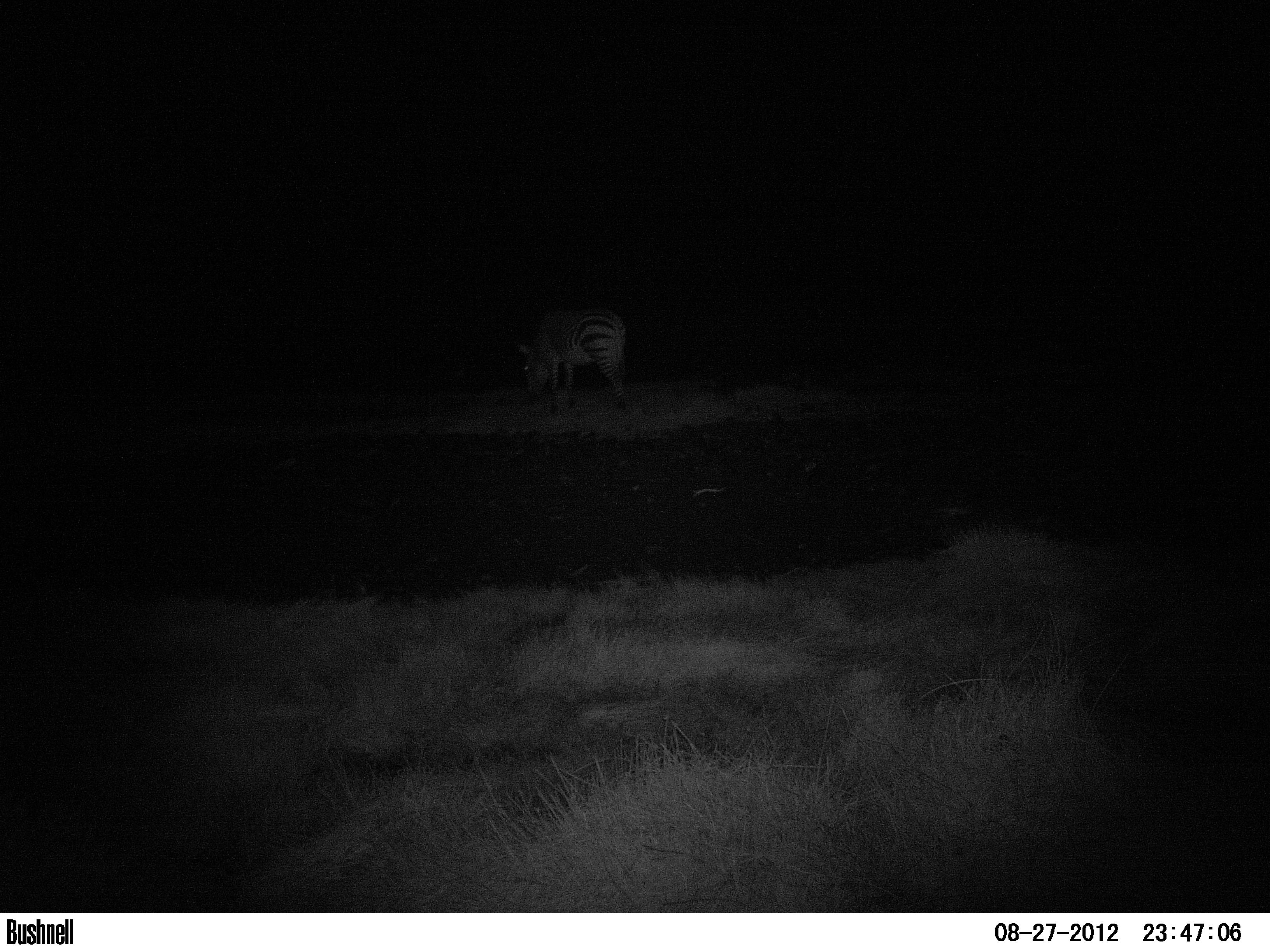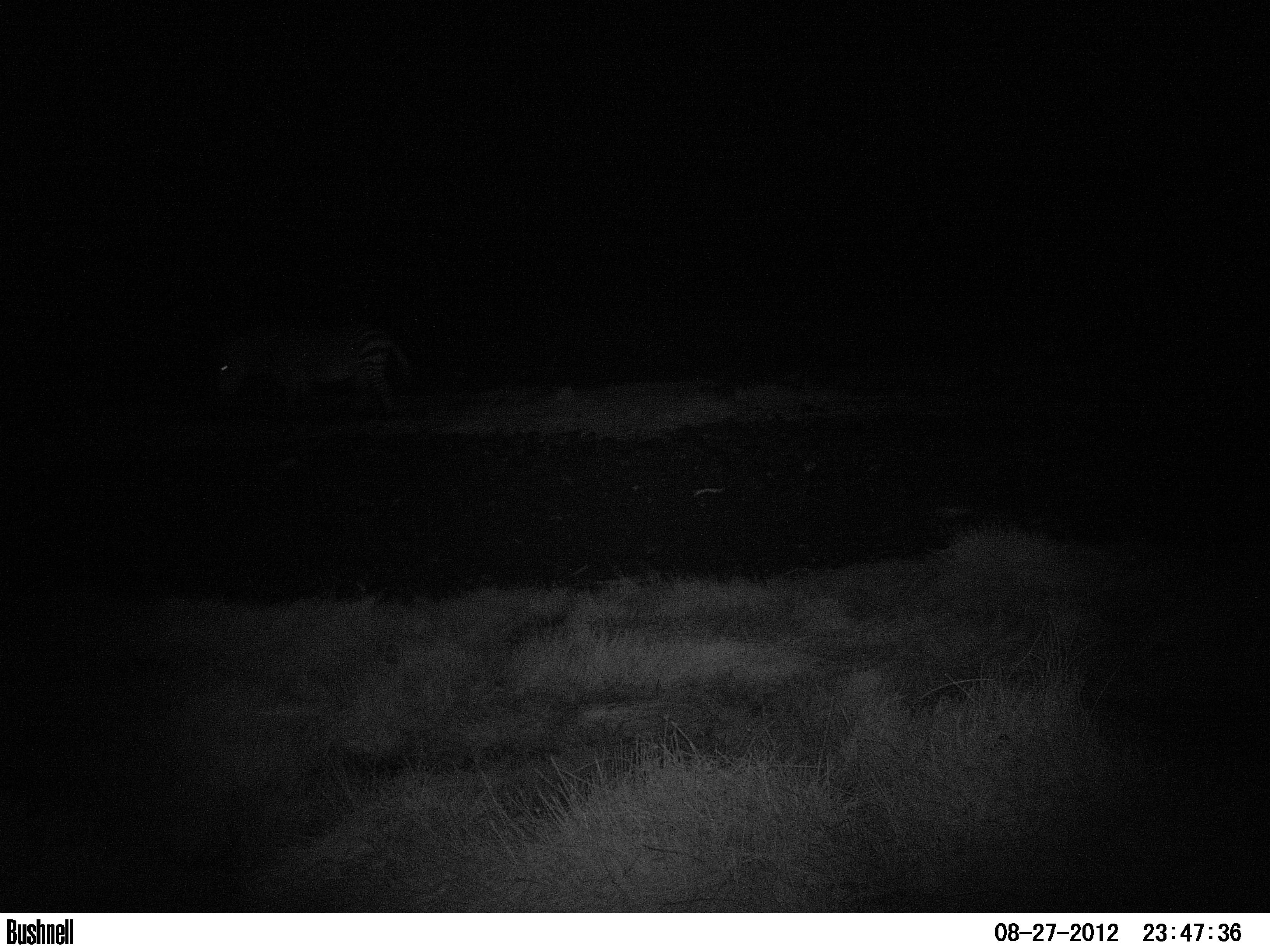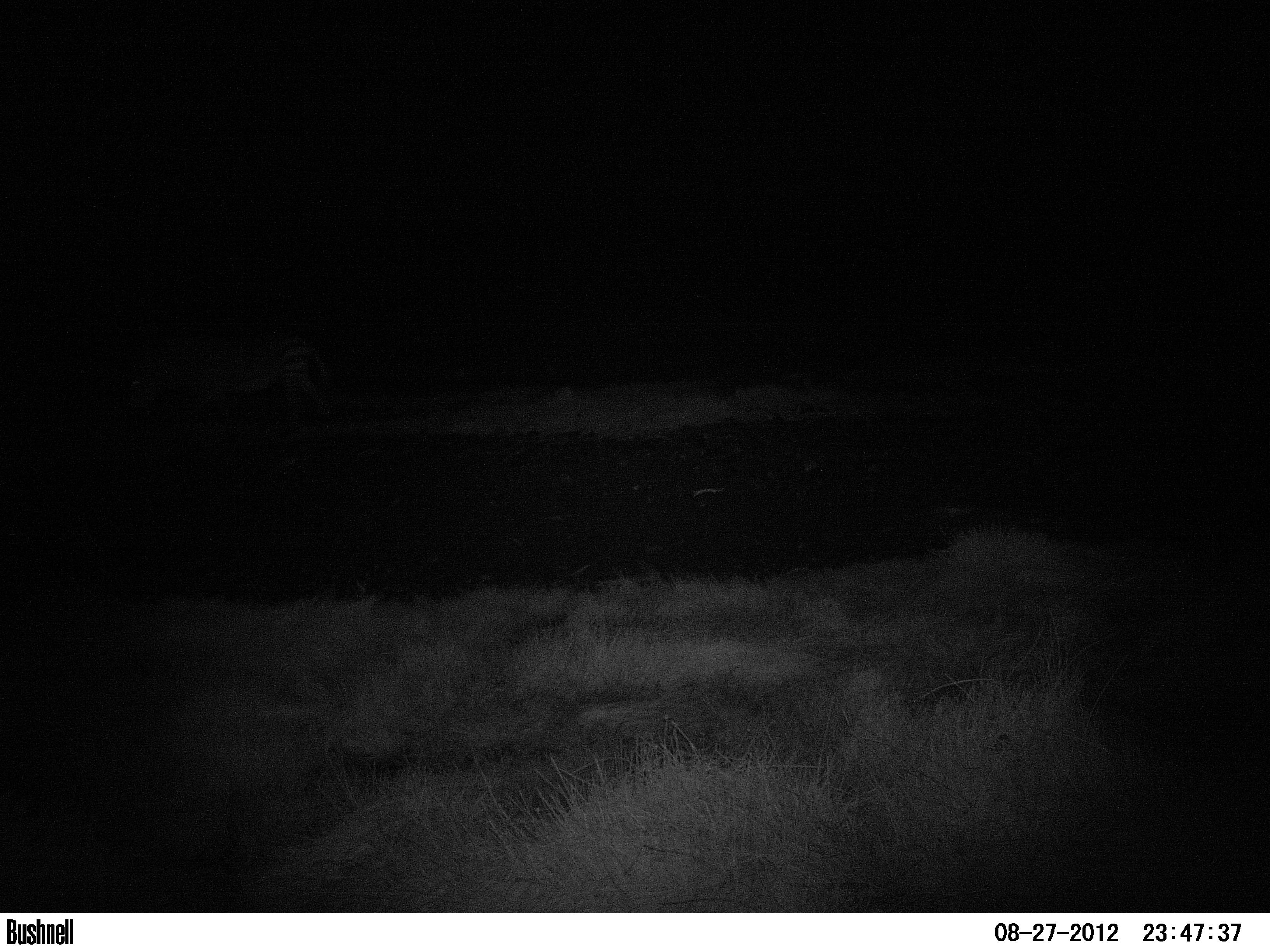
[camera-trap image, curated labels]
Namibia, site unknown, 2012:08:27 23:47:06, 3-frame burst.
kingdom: Animalia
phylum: Chordata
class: Mammalia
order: Perissodactyla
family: Equidae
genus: Equus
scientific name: Equus zebra hartmannae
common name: hartmann's mountain zebra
Equus zebra hartmannae (hartmann's mountain zebra).